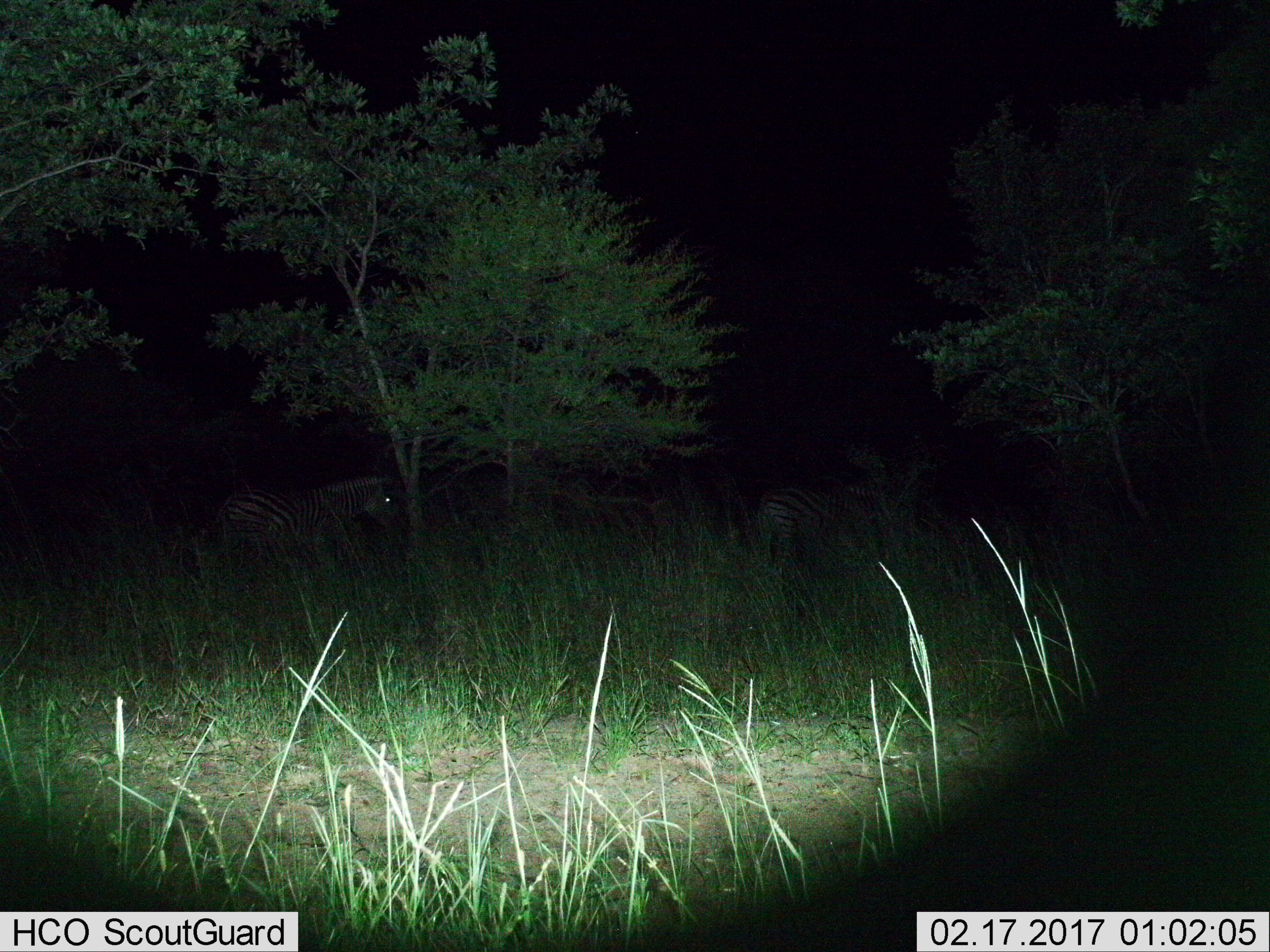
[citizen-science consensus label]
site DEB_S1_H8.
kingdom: Animalia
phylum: Chordata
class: Mammalia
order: Perissodactyla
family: Equidae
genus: Equus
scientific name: Equus quagga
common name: plains zebra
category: zebraplains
Zebraplains (plains zebra) (Equus quagga), count 2. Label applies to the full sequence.